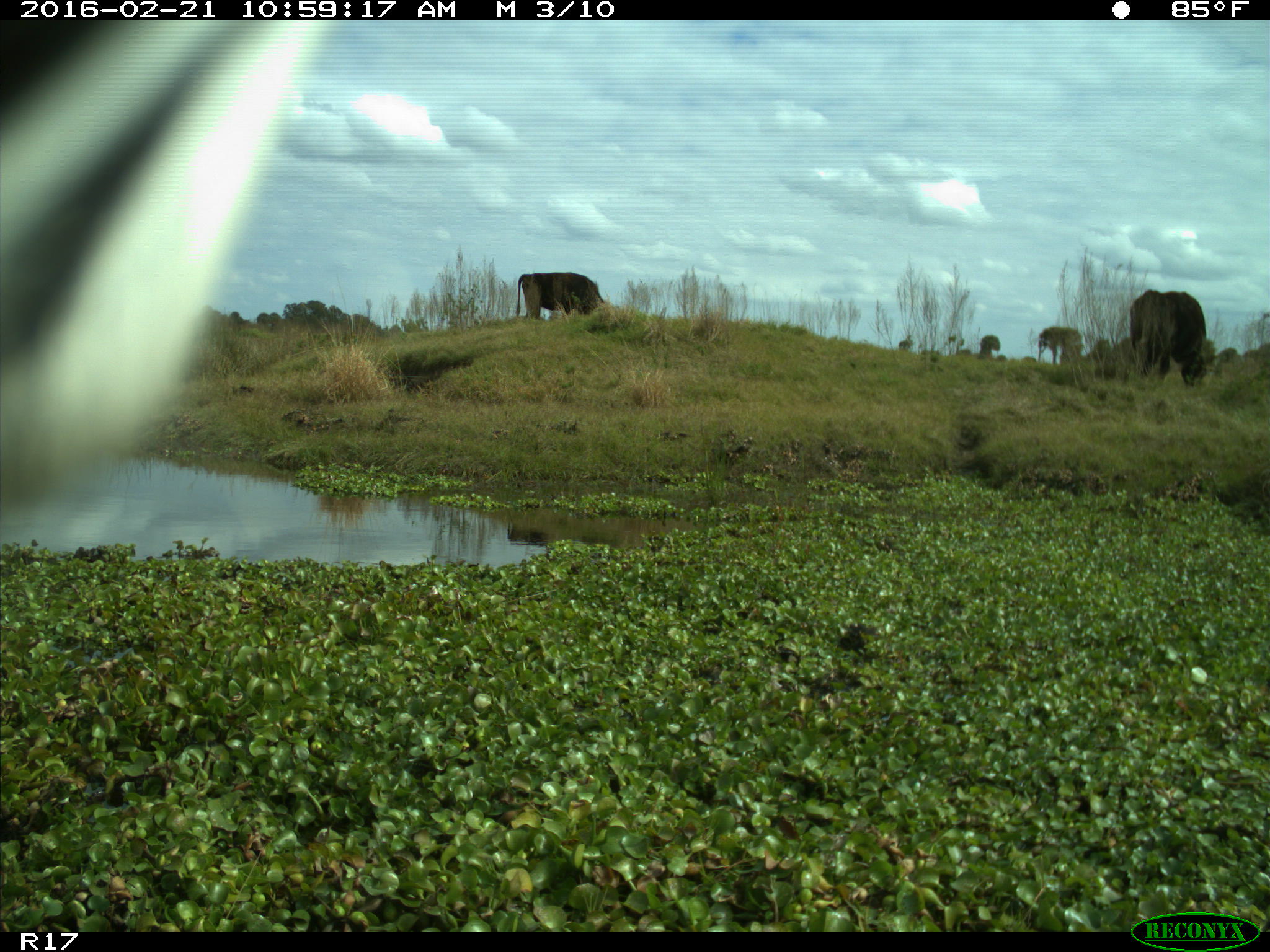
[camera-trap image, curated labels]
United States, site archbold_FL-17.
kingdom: Animalia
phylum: Chordata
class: Mammalia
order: Artiodactyla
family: Bovidae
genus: Bos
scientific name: Bos taurus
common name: domestic cow